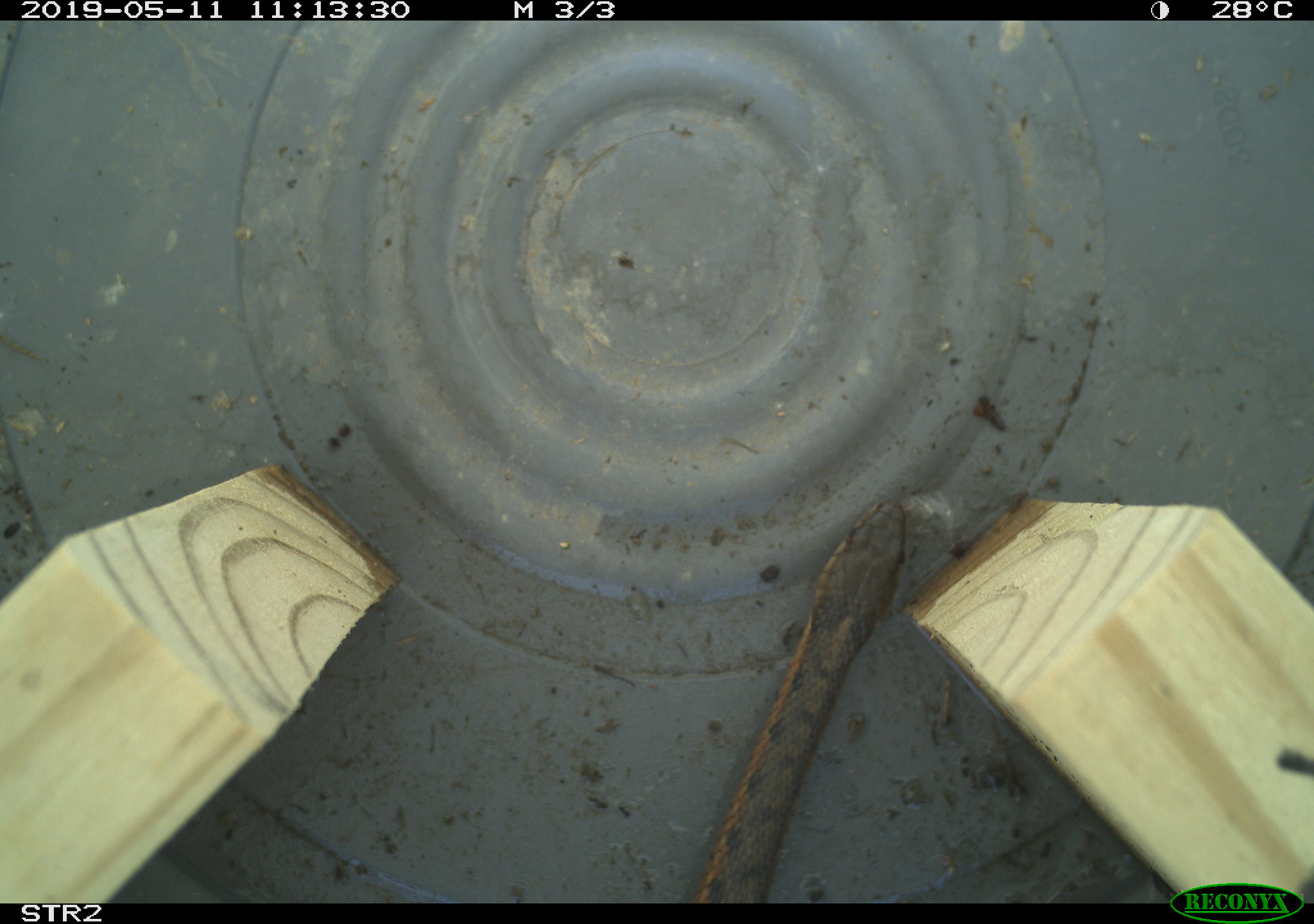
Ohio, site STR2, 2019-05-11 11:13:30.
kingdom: Animalia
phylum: Chordata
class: Reptilia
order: Squamata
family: Colubridae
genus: Thamnophis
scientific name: Thamnophis sirtalis sirtalis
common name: eastern gartersnake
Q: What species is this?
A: Eastern gartersnake (Thamnophis sirtalis sirtalis).